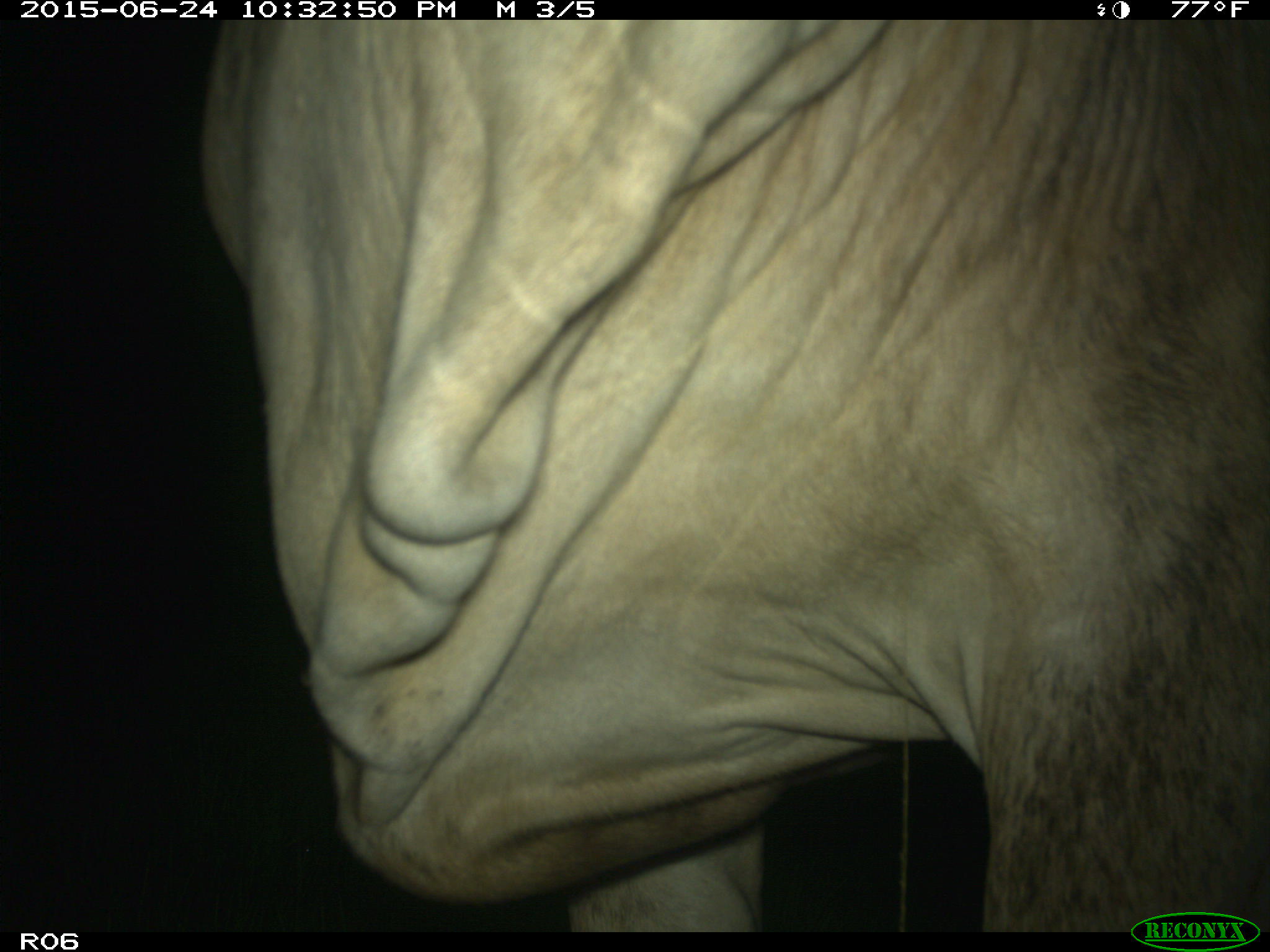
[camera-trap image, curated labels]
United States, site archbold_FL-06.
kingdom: Animalia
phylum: Chordata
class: Mammalia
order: Artiodactyla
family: Bovidae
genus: Bos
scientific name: Bos taurus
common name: domestic cow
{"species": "Bos taurus (domestic cow)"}